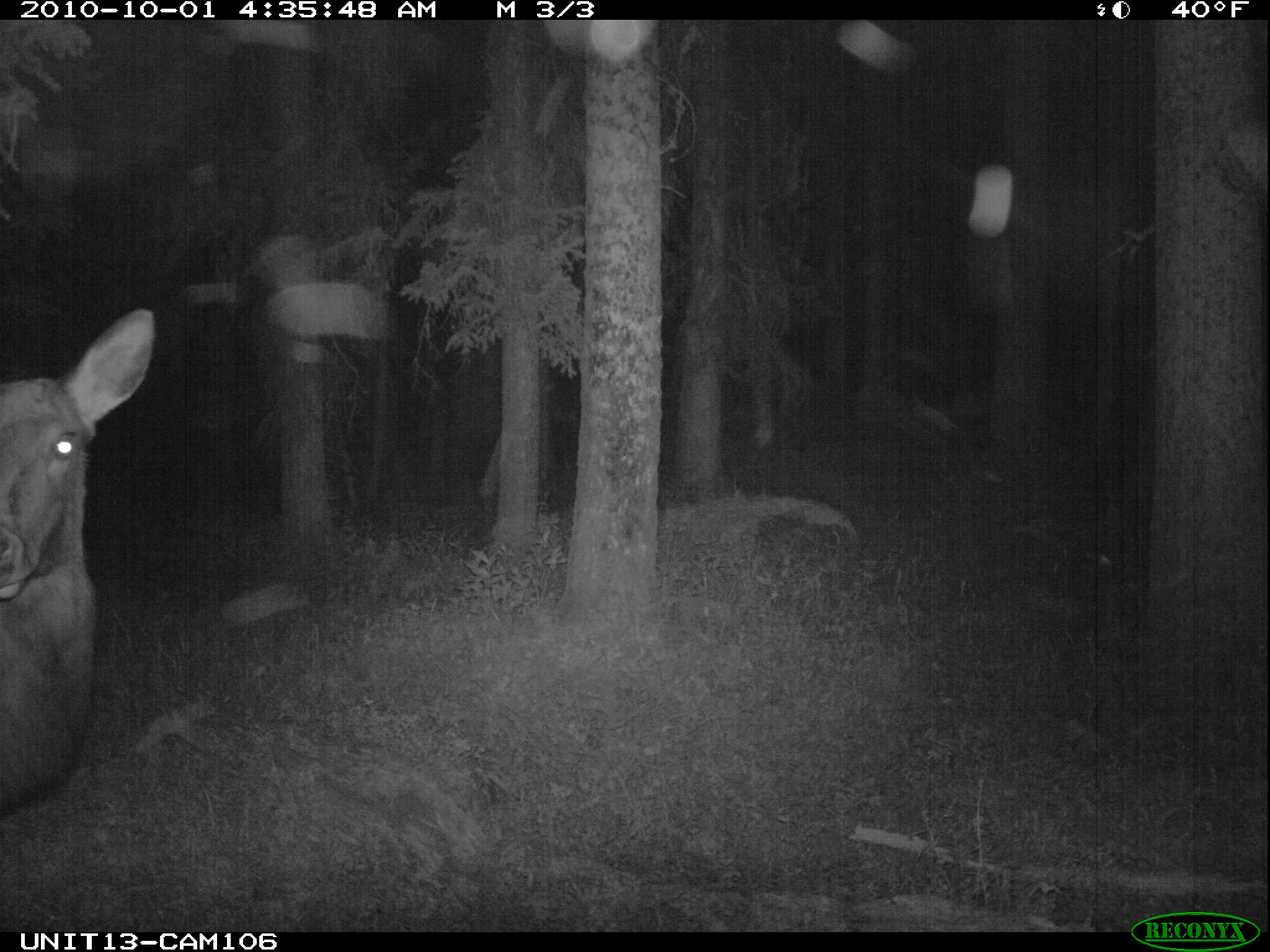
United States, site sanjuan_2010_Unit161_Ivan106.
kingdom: Animalia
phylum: Chordata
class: Mammalia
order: Artiodactyla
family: Cervidae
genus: Cervus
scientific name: Cervus elaphus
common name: red deer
Cervus elaphus (red deer).